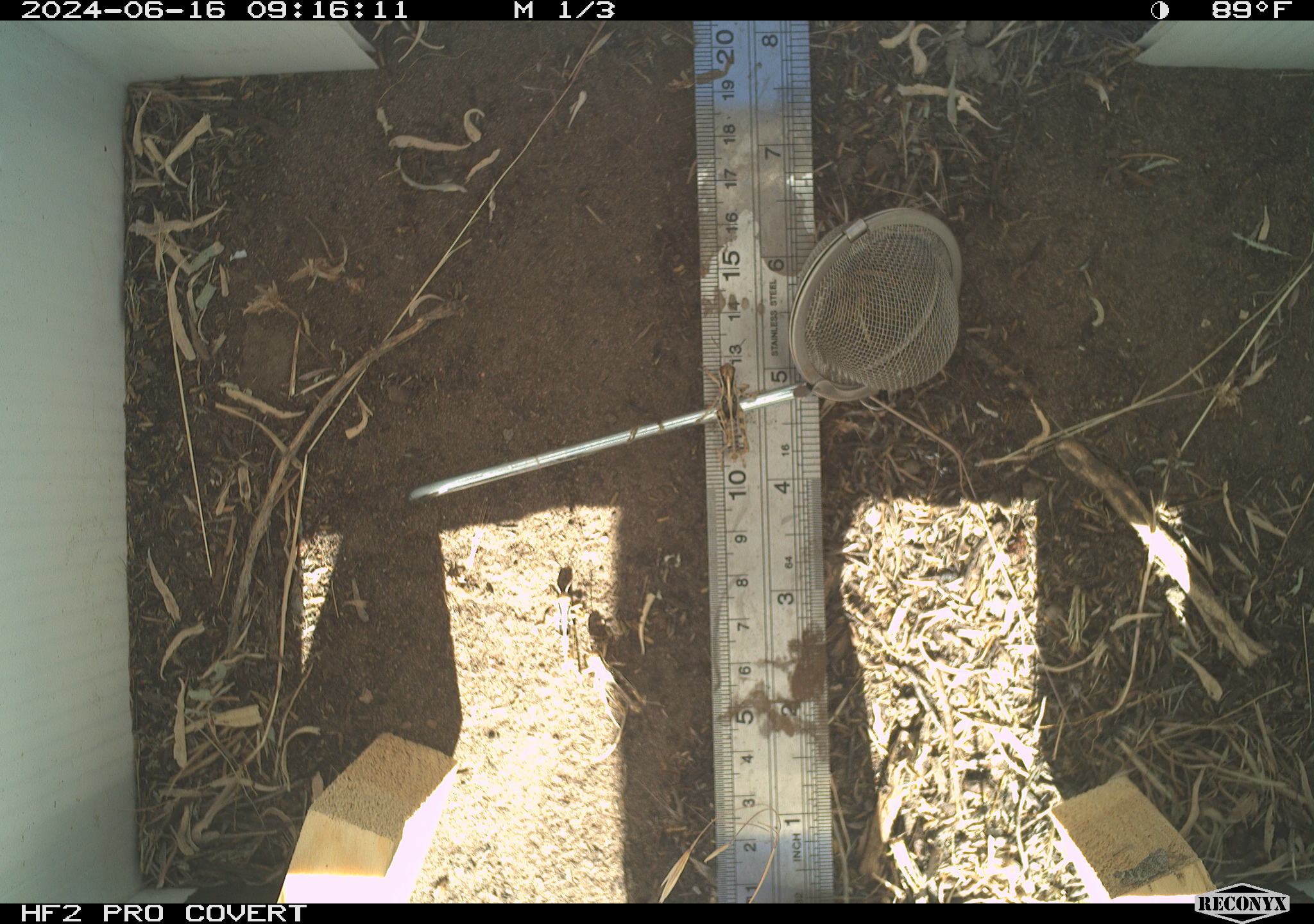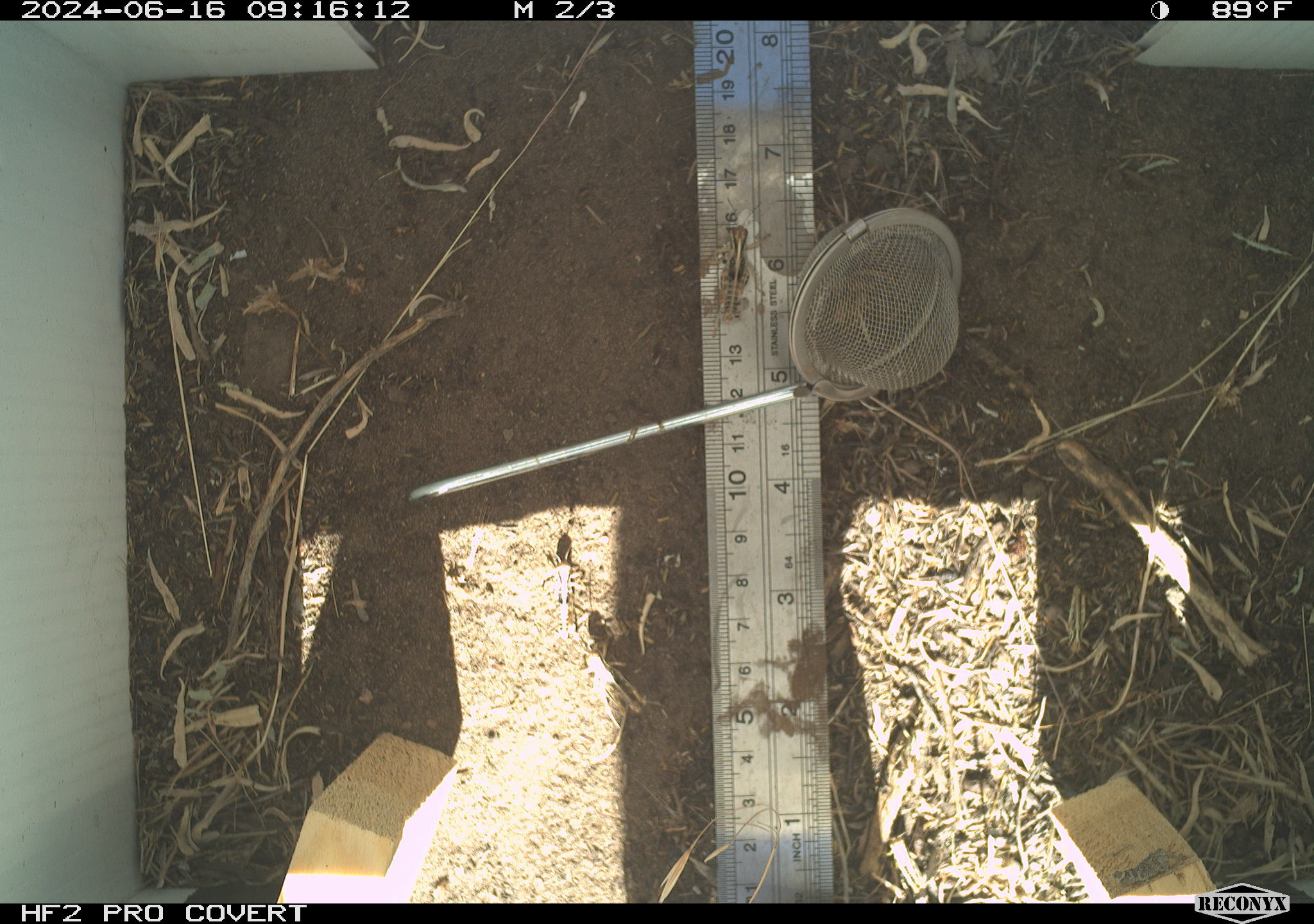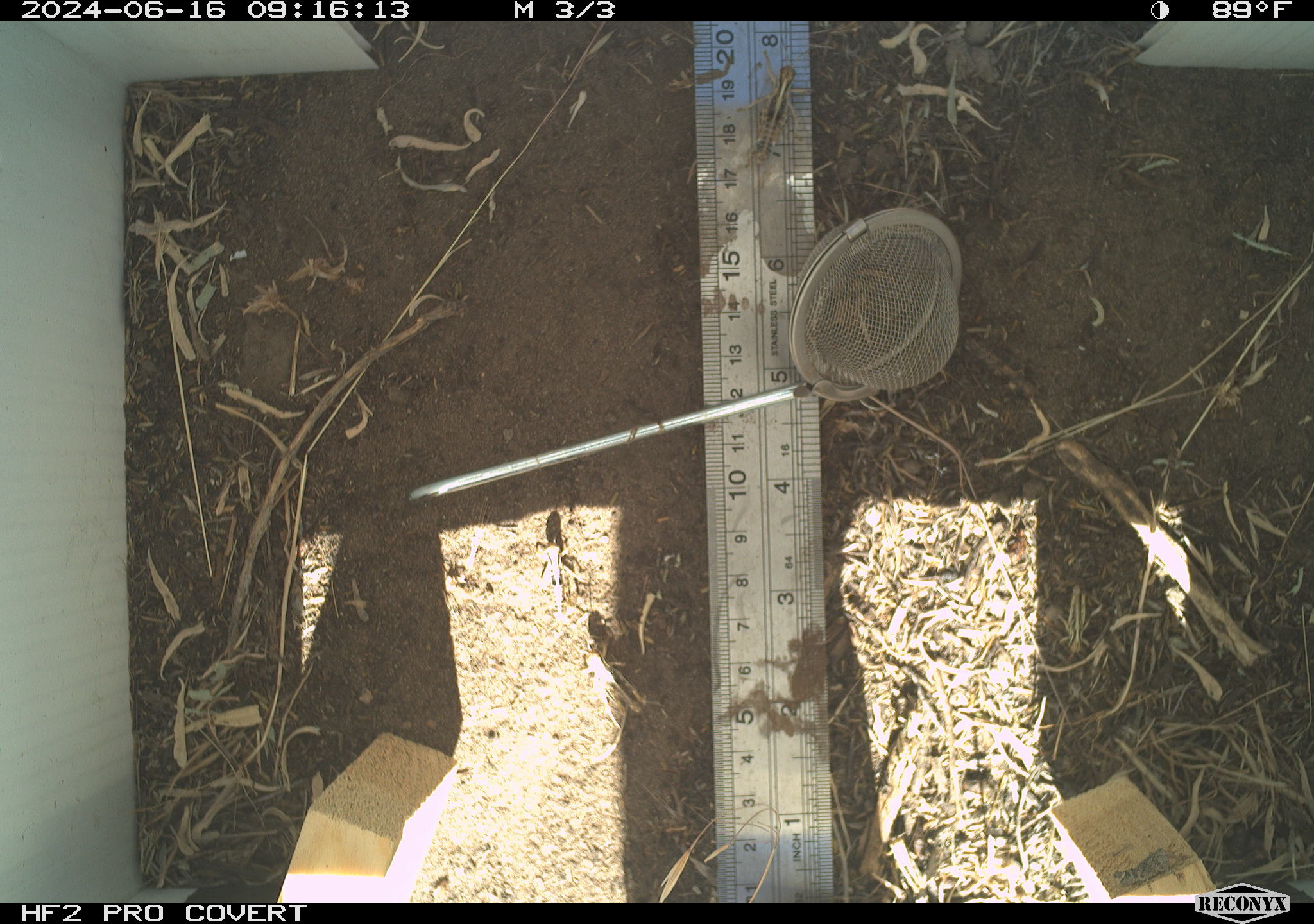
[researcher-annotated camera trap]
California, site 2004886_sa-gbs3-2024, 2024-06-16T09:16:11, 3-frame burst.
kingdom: Animalia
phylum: Arthropoda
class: Insecta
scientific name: Insecta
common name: insect